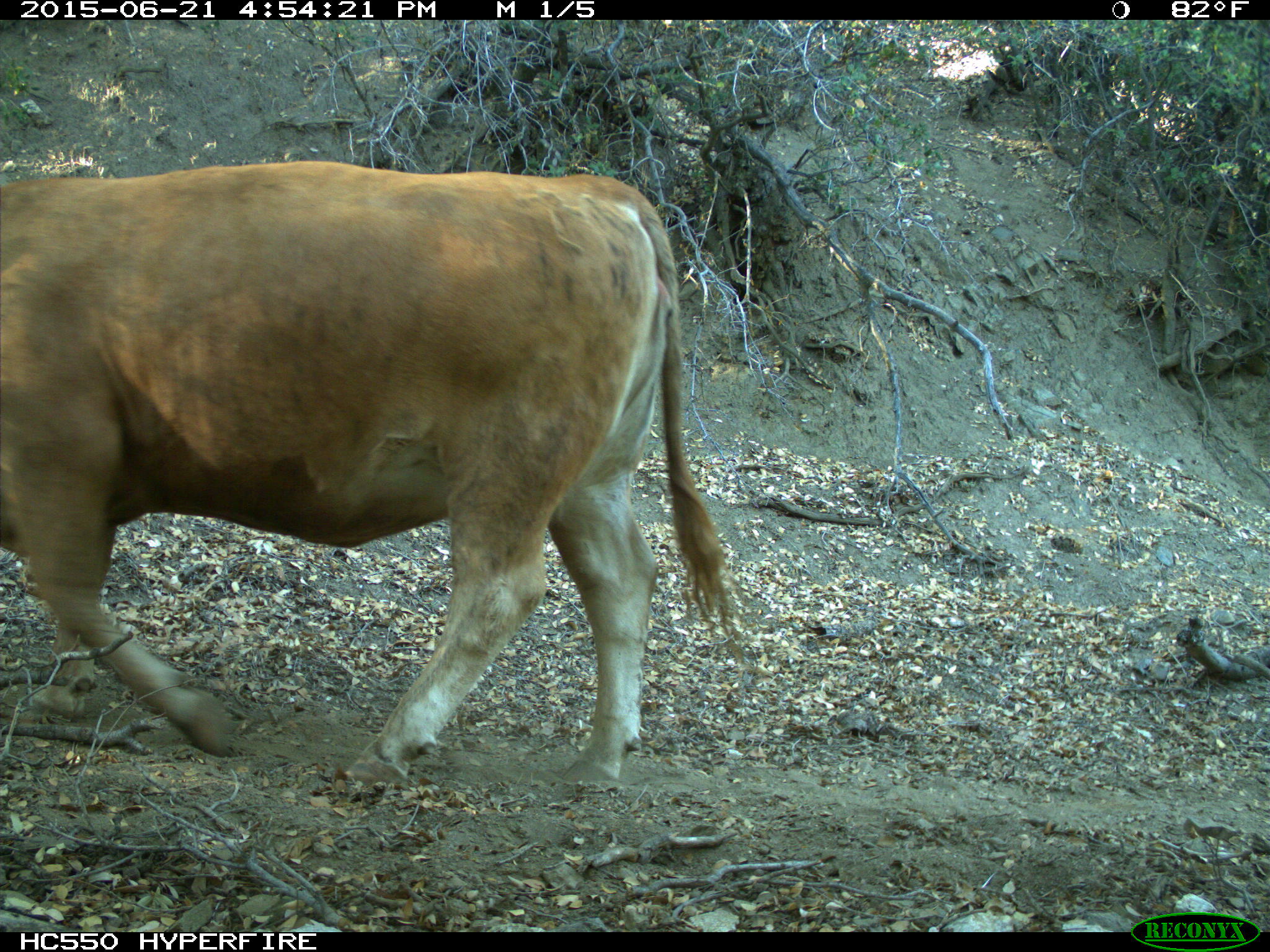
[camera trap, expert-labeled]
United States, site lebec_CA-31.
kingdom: Animalia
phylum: Chordata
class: Mammalia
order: Artiodactyla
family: Bovidae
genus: Bos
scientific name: Bos taurus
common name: domestic cow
Bos taurus (domestic cow).